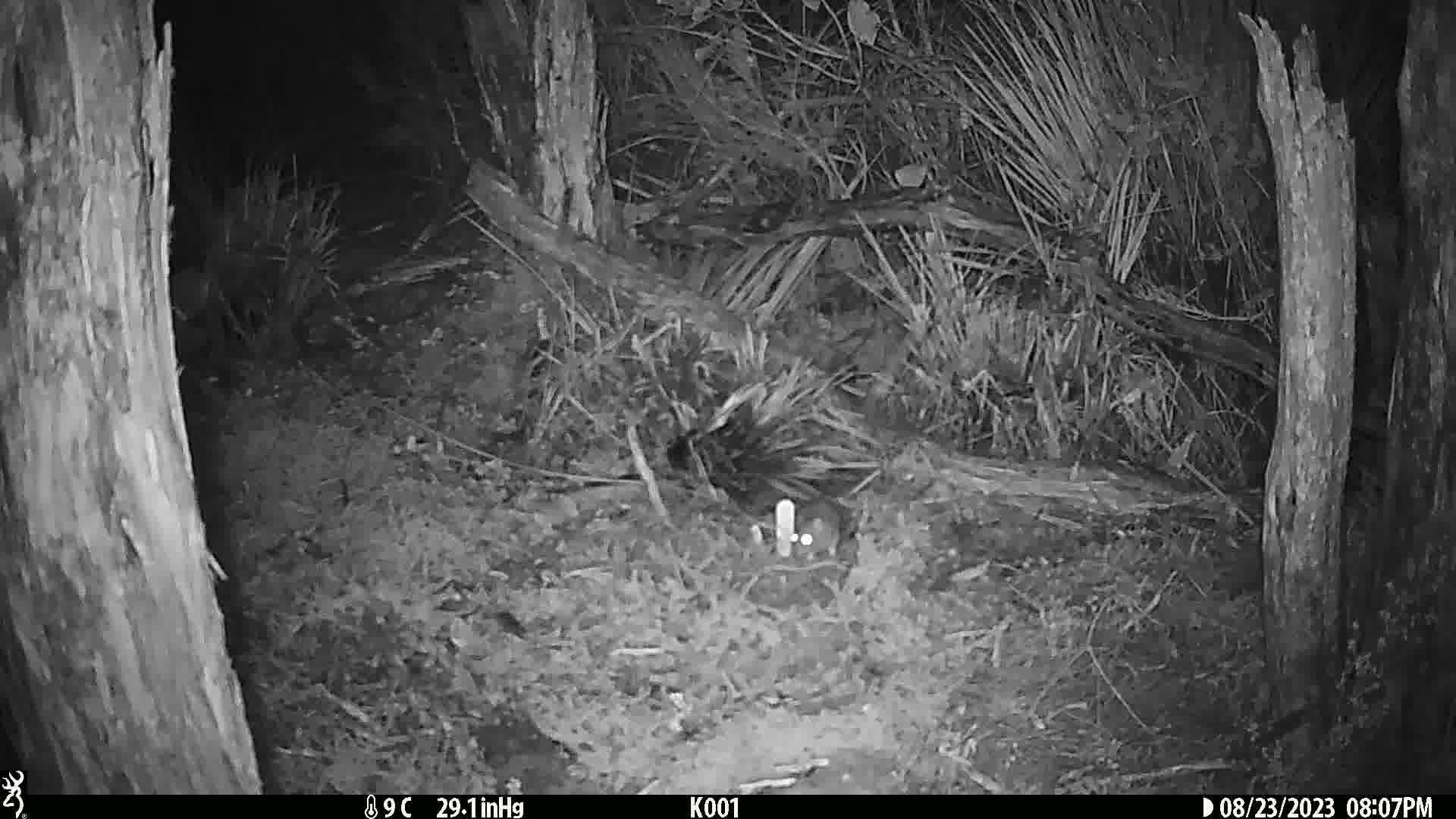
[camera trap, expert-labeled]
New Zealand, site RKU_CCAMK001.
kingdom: Animalia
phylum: Chordata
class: Mammalia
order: Rodentia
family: Muridae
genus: Rattus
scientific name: Rattus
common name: rat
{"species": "rat (Rattus)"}